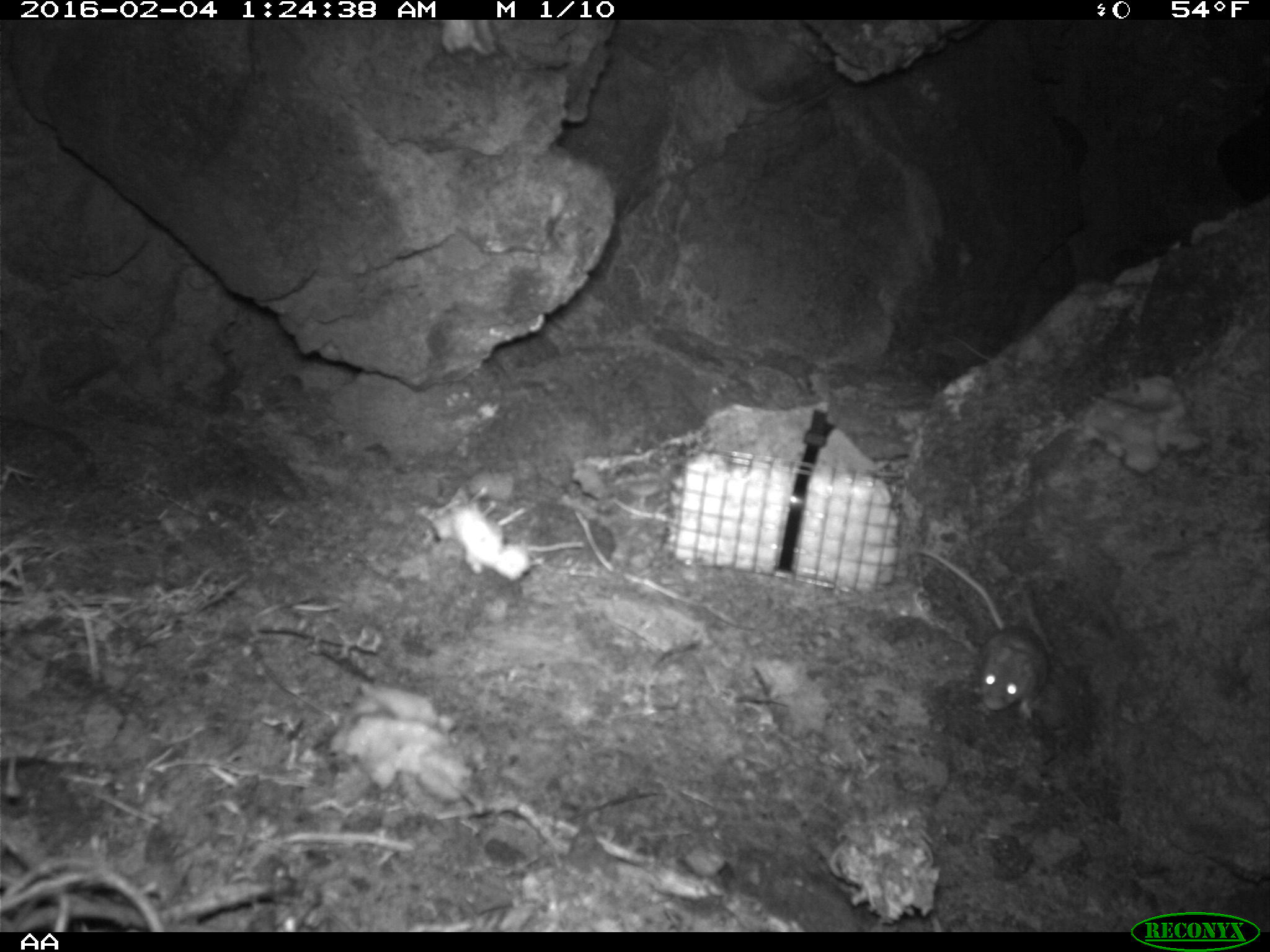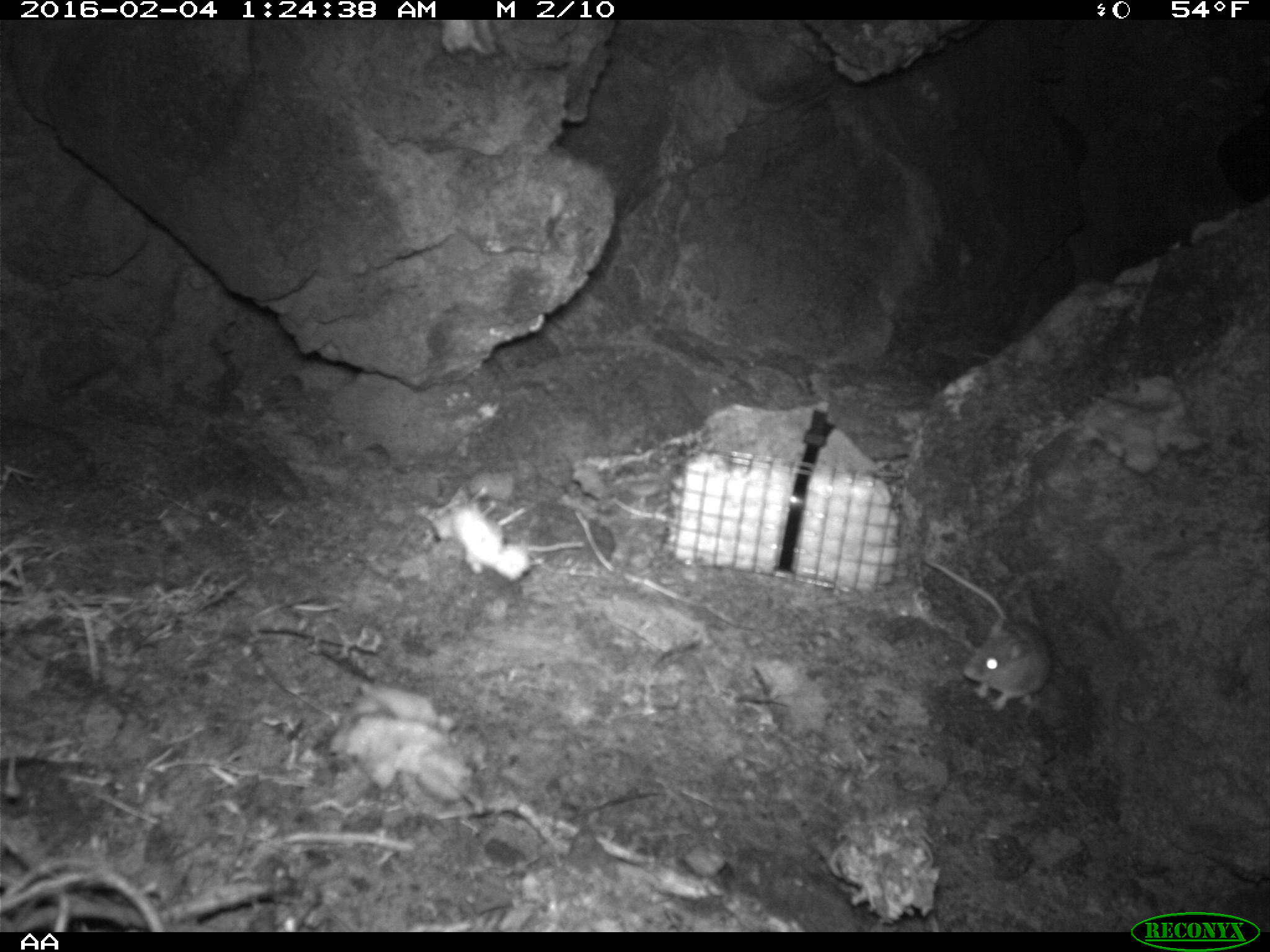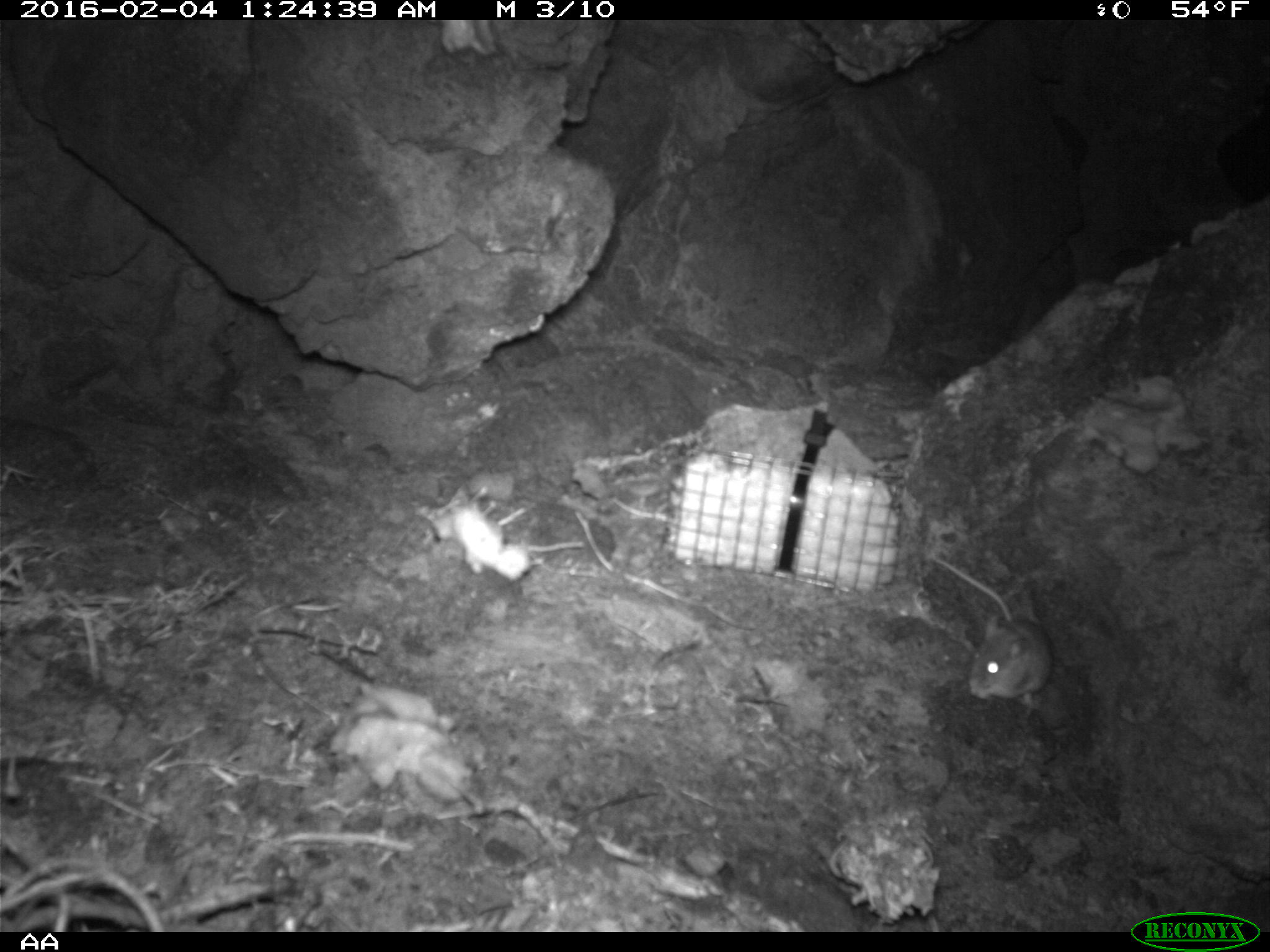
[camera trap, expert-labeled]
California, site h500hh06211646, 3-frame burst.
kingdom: Animalia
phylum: Chordata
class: Mammalia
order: Rodentia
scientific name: Rodentia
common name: rodent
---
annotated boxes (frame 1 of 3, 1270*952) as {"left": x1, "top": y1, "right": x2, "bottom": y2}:
rodent: {"left": 920, "top": 547, "right": 1044, "bottom": 715}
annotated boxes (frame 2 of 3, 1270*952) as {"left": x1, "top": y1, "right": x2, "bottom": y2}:
rodent: {"left": 920, "top": 558, "right": 1052, "bottom": 712}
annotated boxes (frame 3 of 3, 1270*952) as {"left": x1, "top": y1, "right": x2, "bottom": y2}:
rodent: {"left": 929, "top": 553, "right": 1053, "bottom": 713}